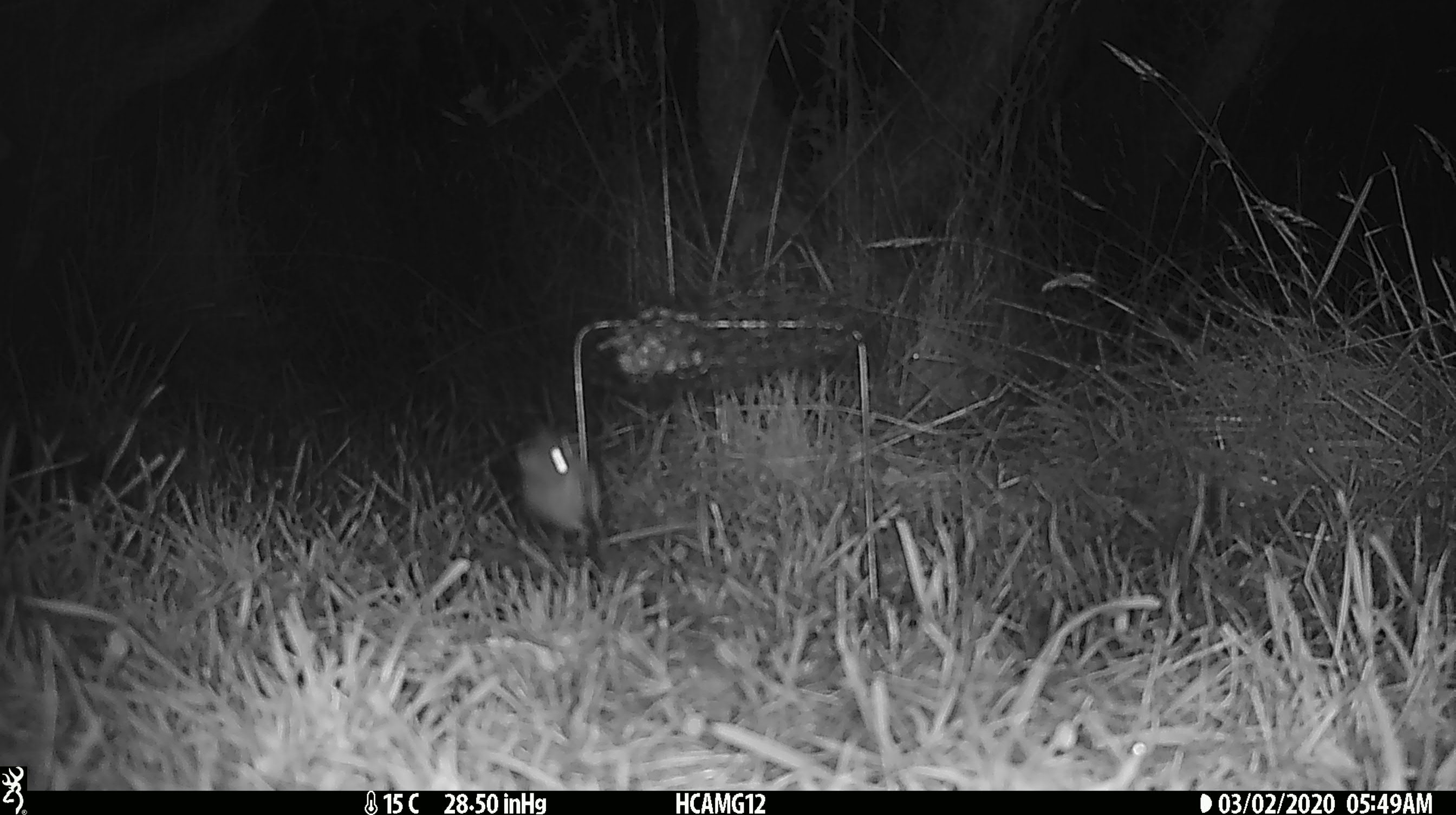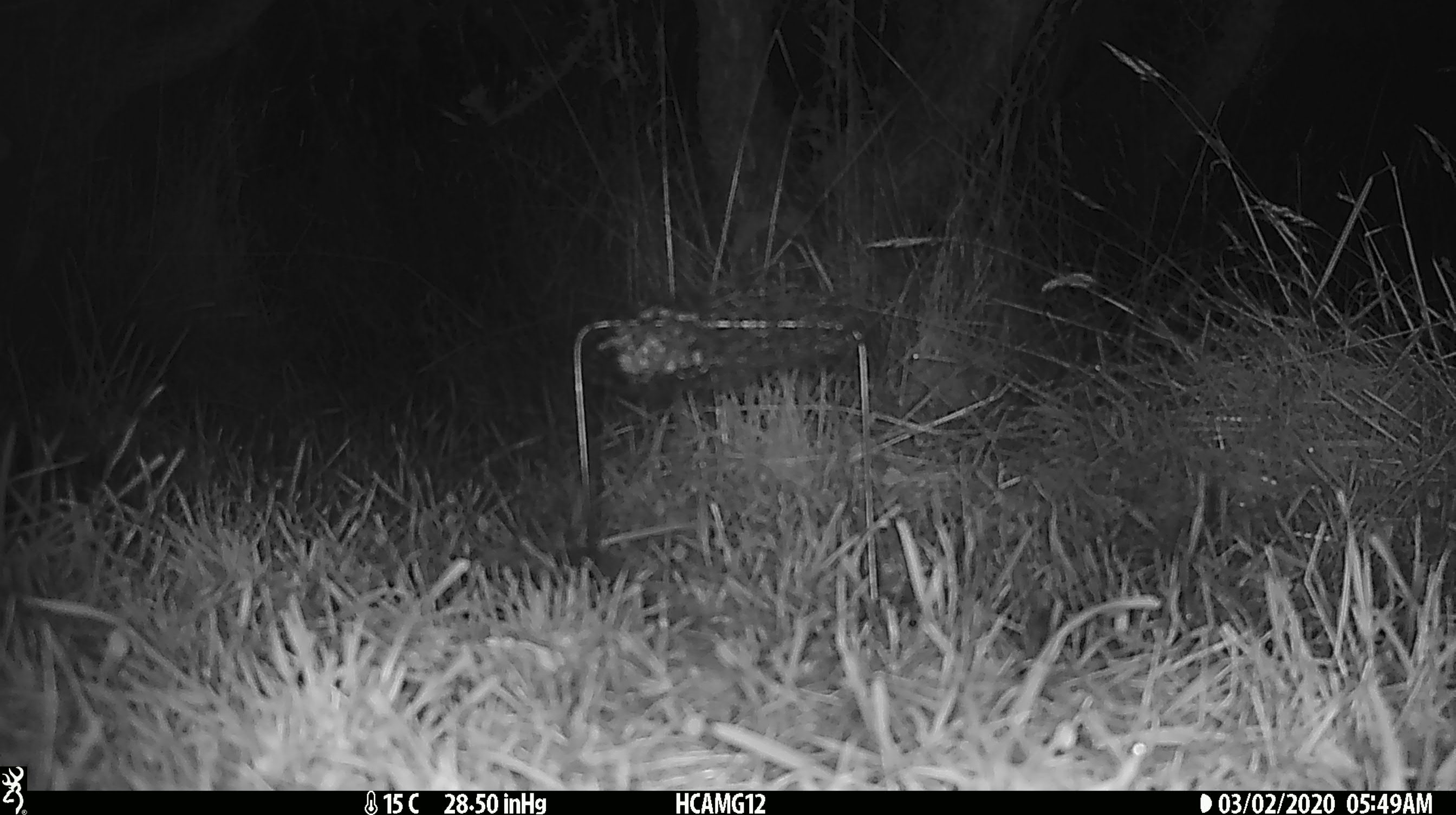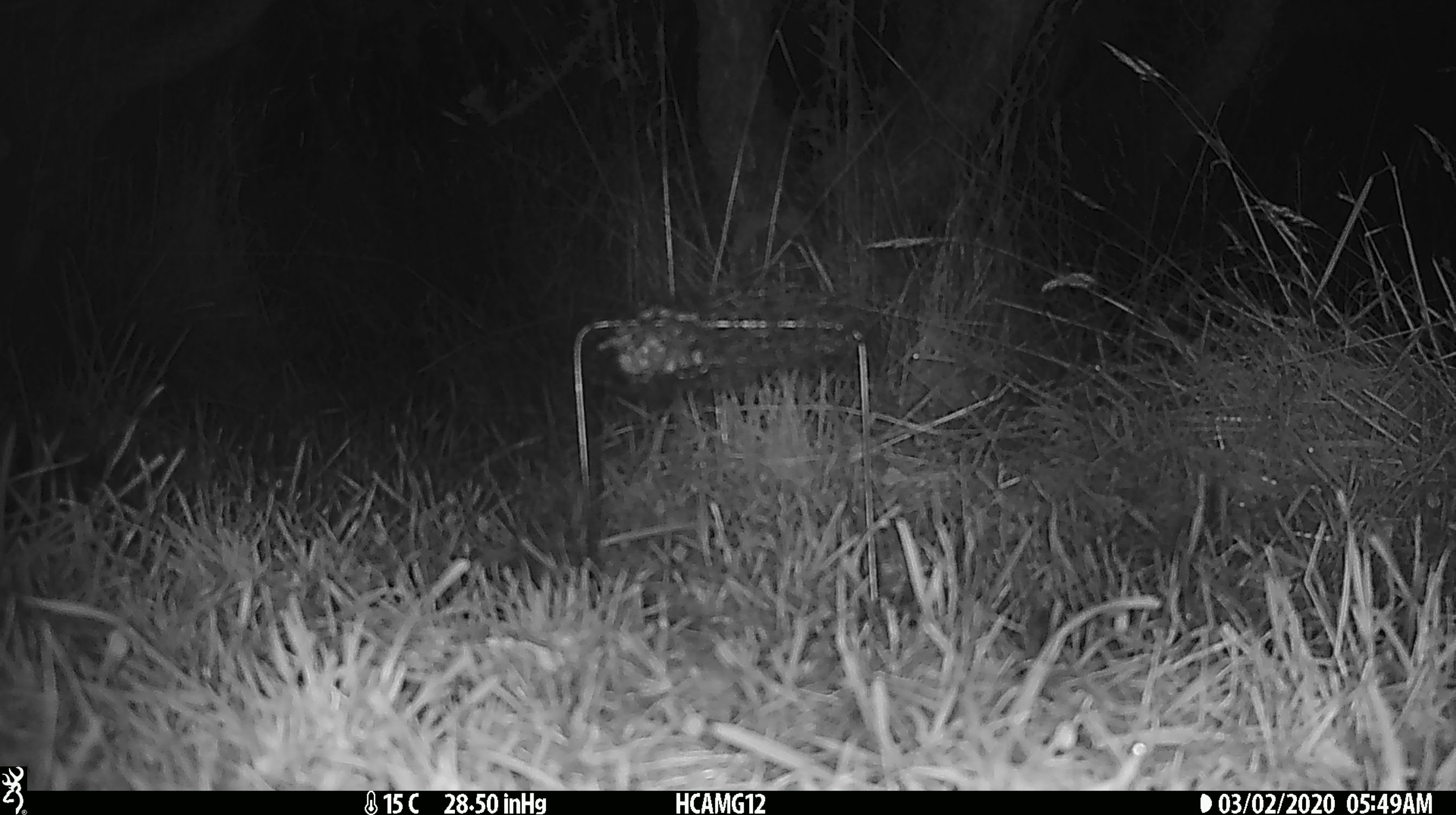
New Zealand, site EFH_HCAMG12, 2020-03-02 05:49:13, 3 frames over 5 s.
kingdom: Animalia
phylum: Chordata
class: Mammalia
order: Rodentia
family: Muridae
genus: Mus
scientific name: Mus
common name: mouse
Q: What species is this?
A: Mouse (Mus).